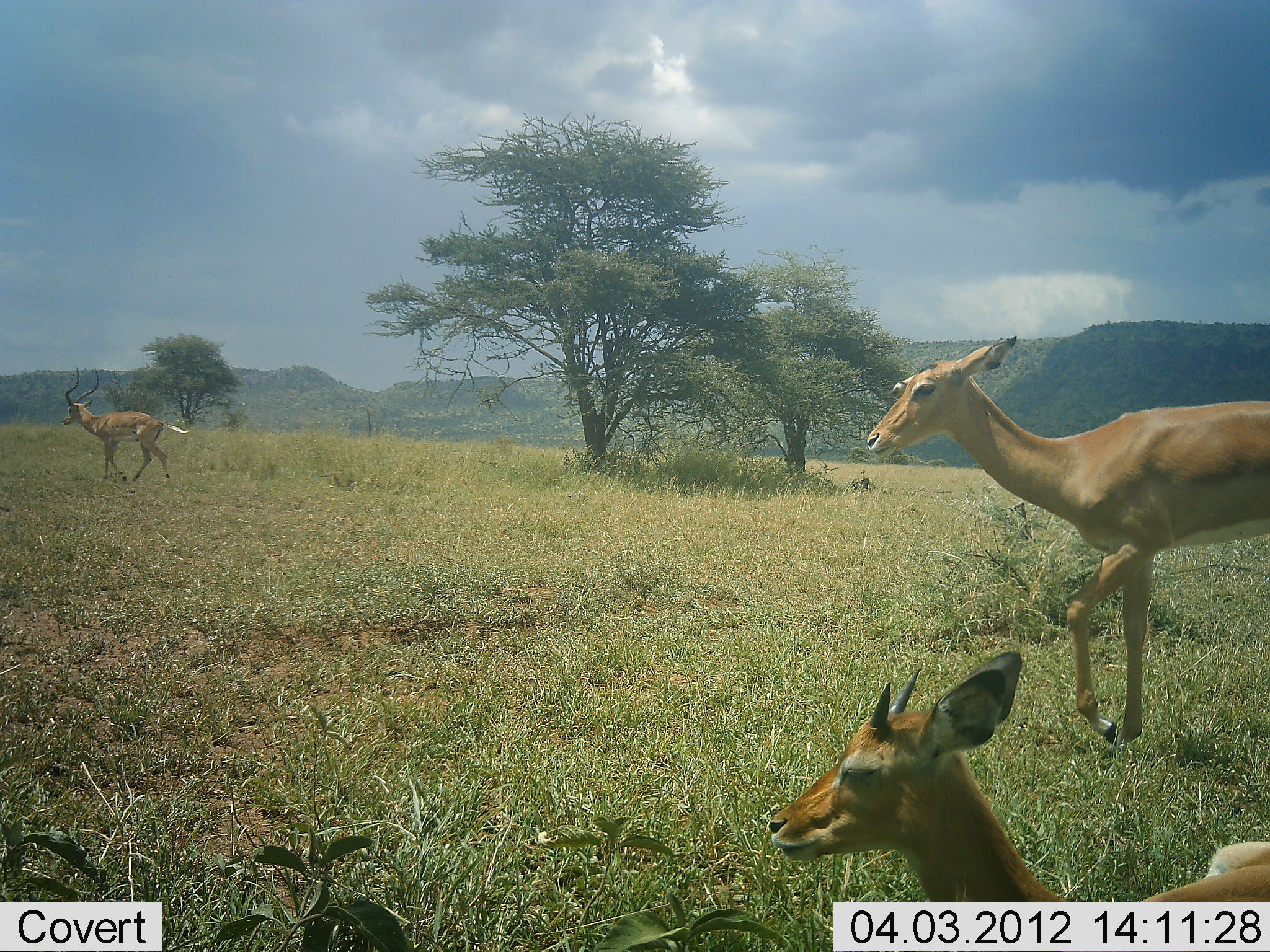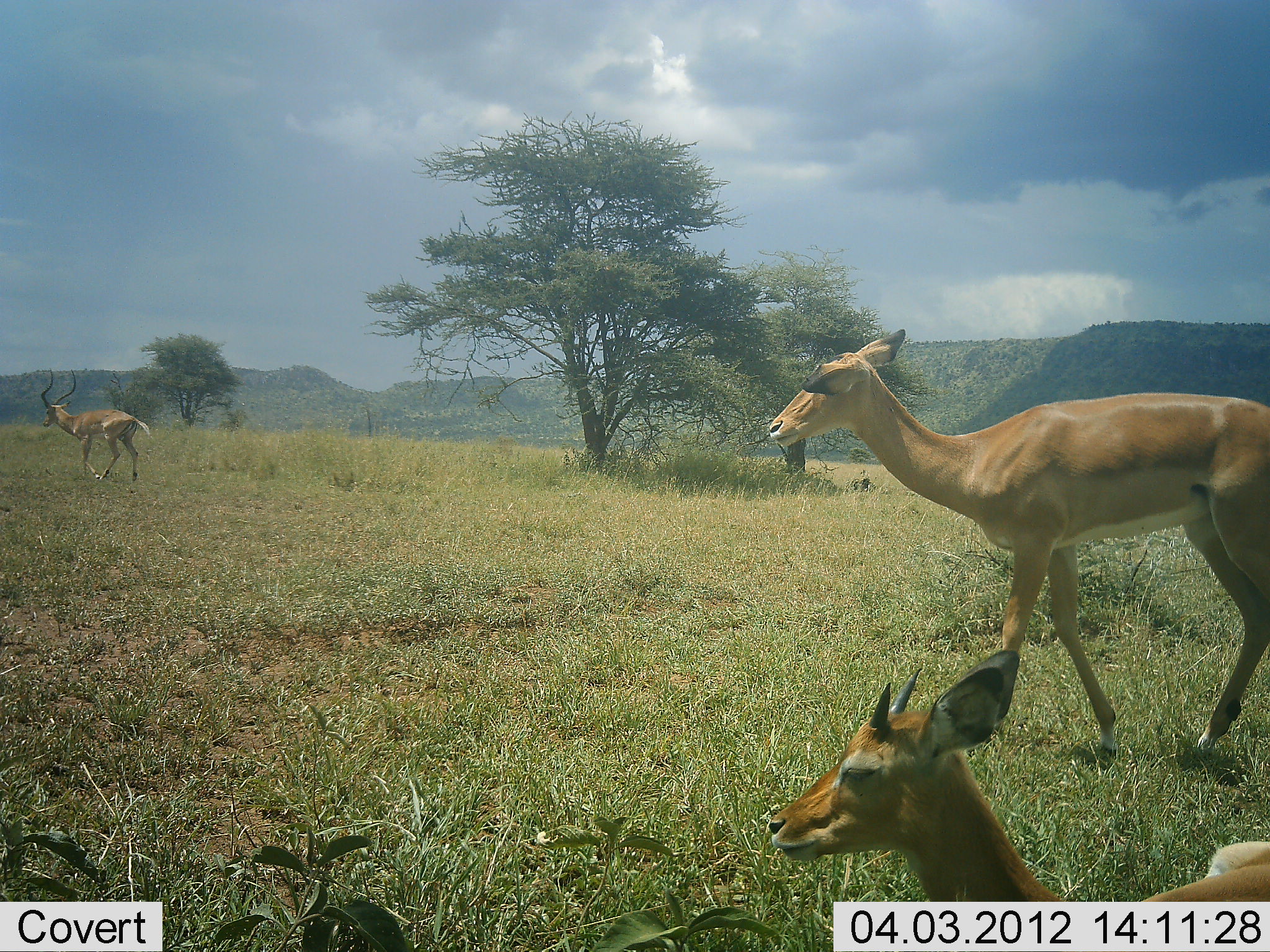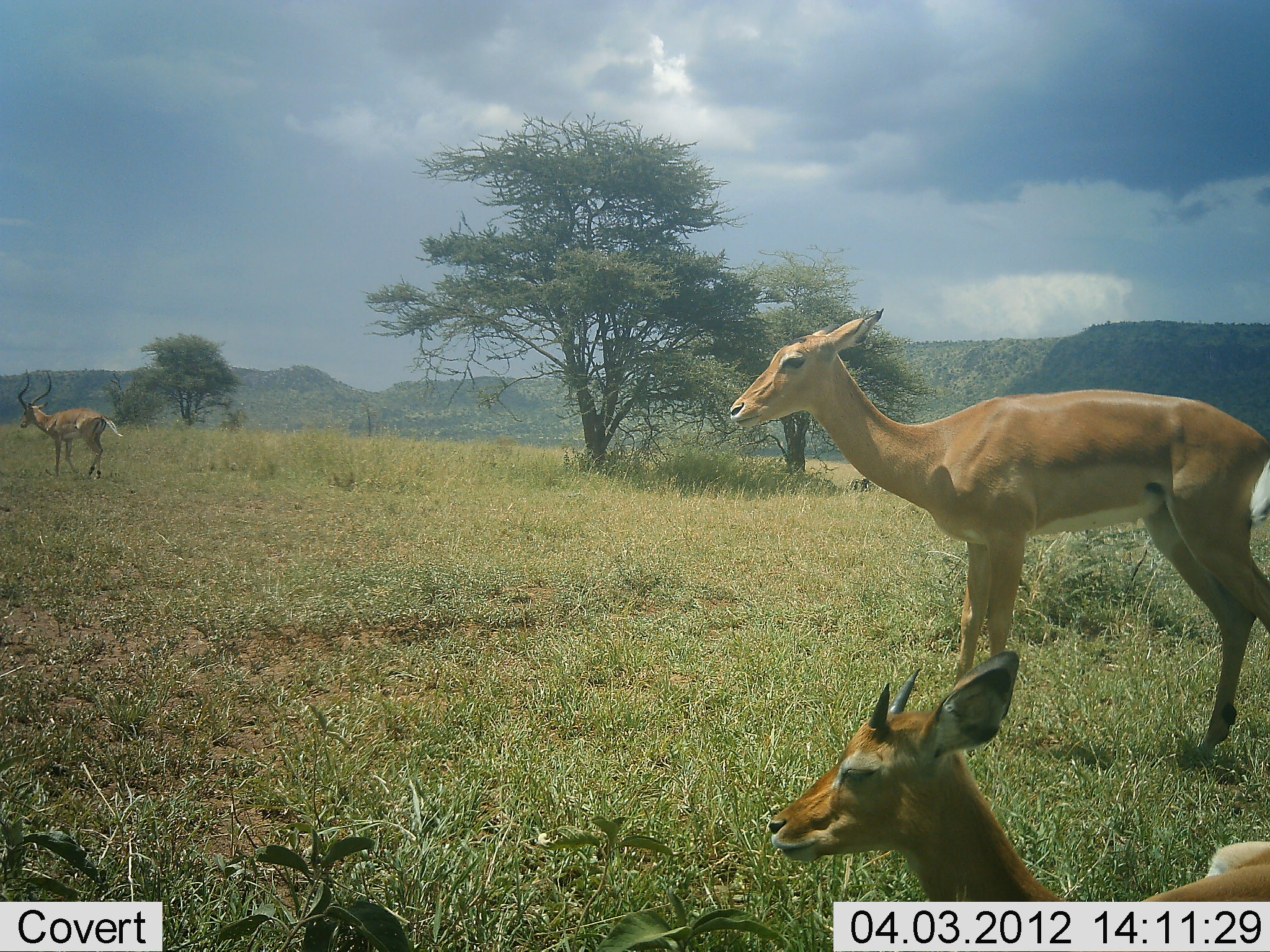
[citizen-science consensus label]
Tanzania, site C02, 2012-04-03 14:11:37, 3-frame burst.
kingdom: Animalia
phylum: Chordata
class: Mammalia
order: Artiodactyla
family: Bovidae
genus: Aepyceros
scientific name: Aepyceros melampus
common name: impala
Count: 3.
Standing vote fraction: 32%.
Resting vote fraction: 59%.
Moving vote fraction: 91%.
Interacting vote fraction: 0%.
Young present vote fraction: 27%.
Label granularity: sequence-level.